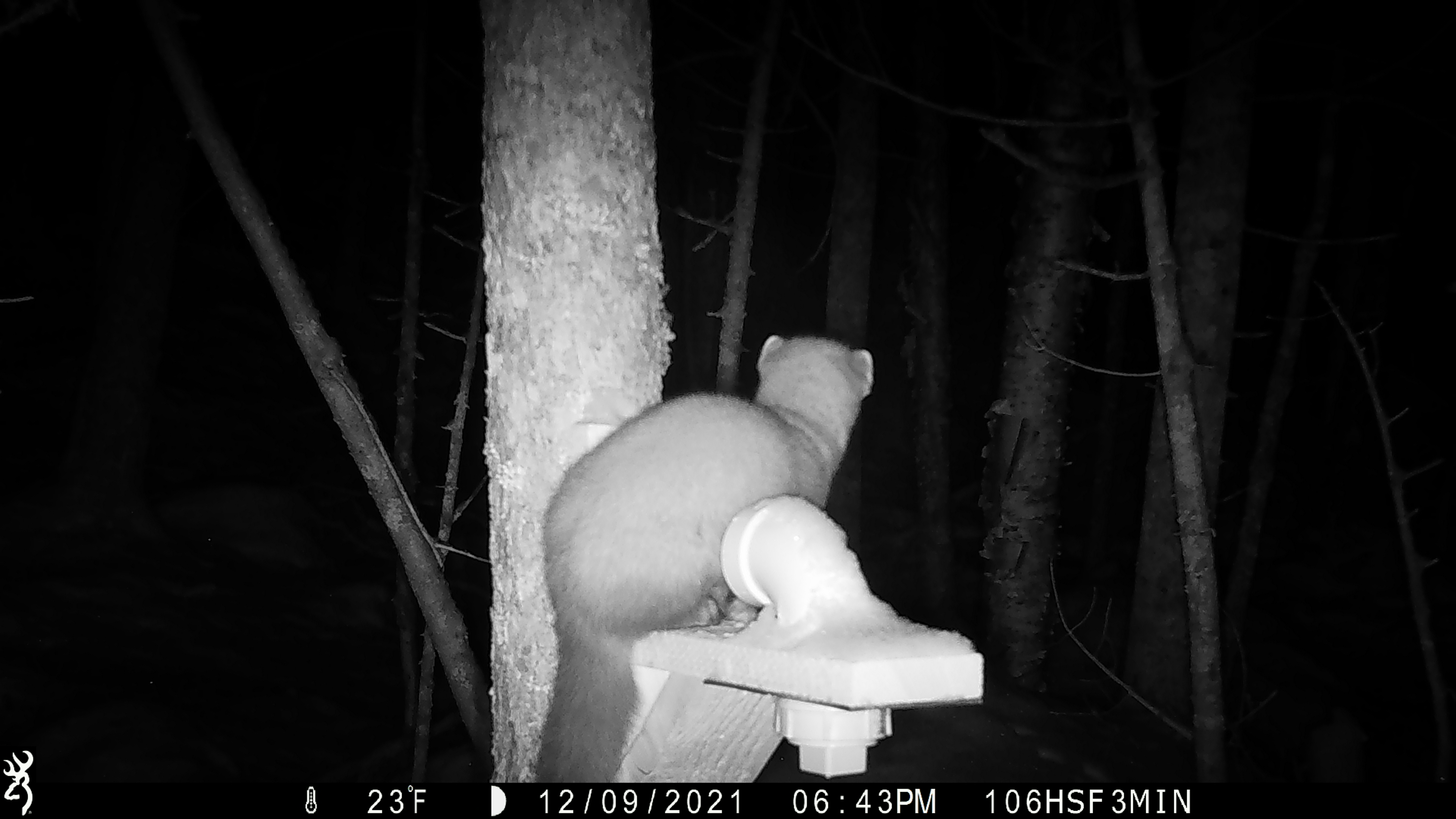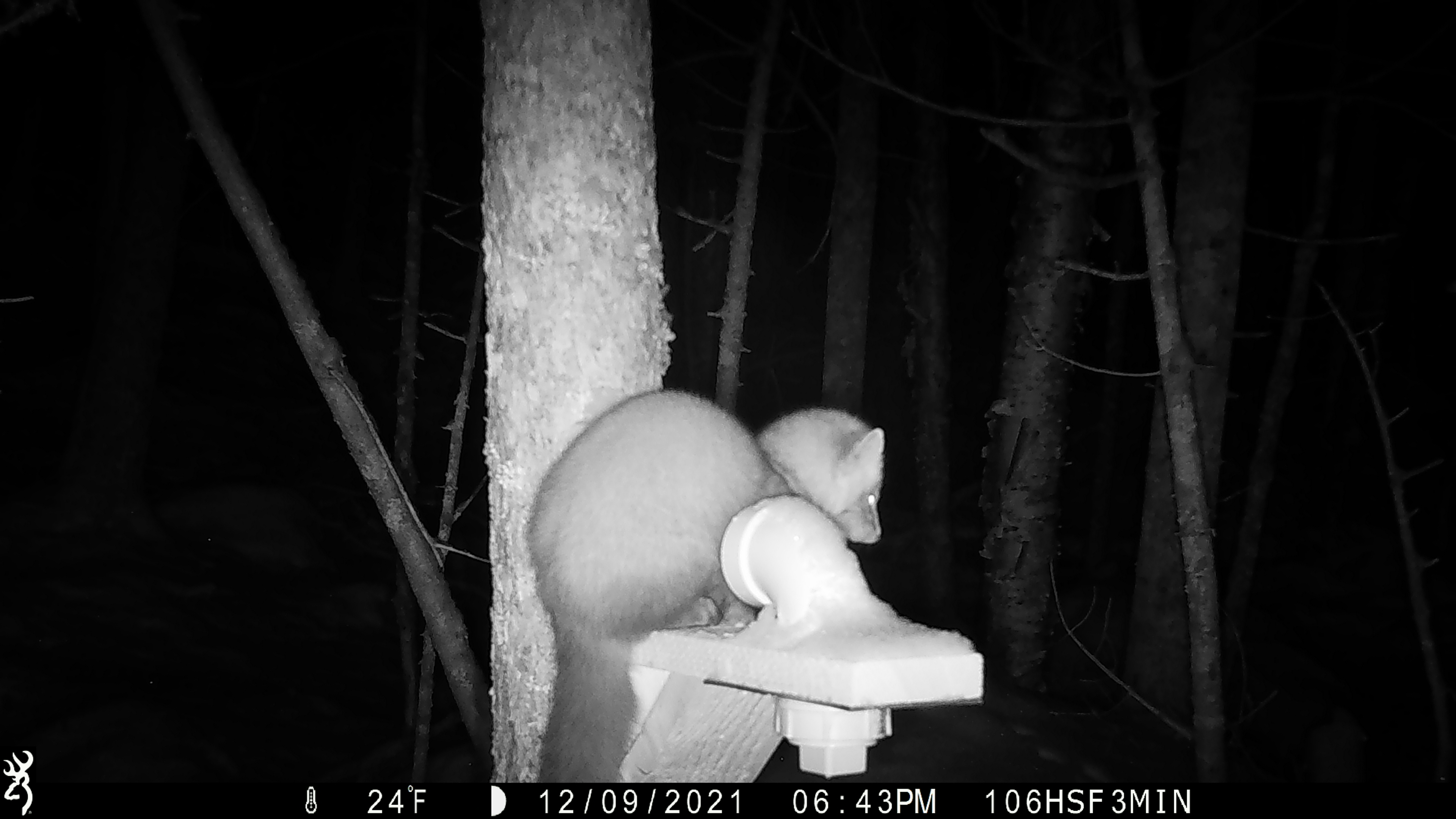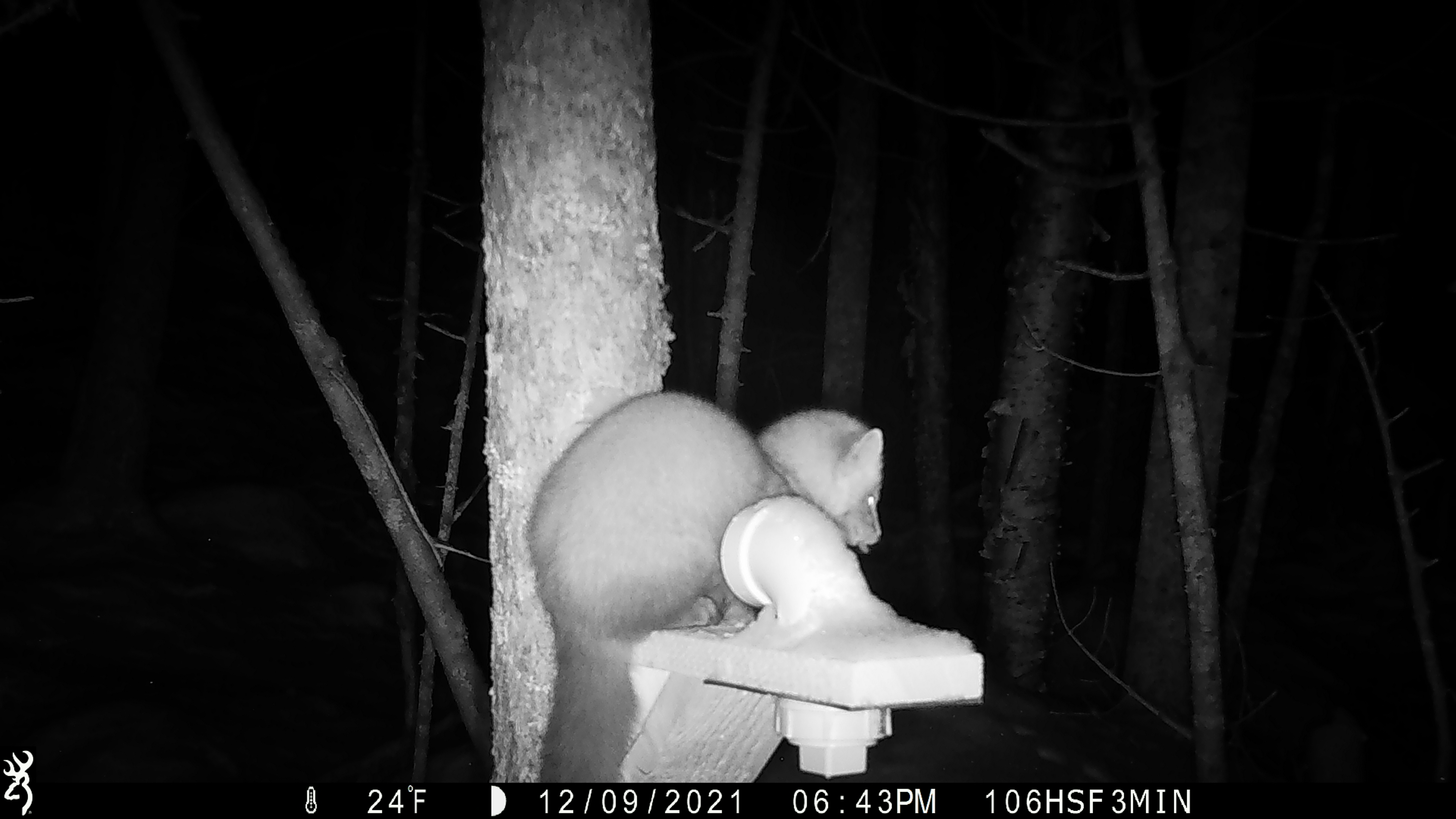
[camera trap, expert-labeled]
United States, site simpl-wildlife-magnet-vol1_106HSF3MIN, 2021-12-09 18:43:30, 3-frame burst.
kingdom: Animalia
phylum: Chordata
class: Mammalia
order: Carnivora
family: Mustelidae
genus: Martes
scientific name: Martes americana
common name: american marten